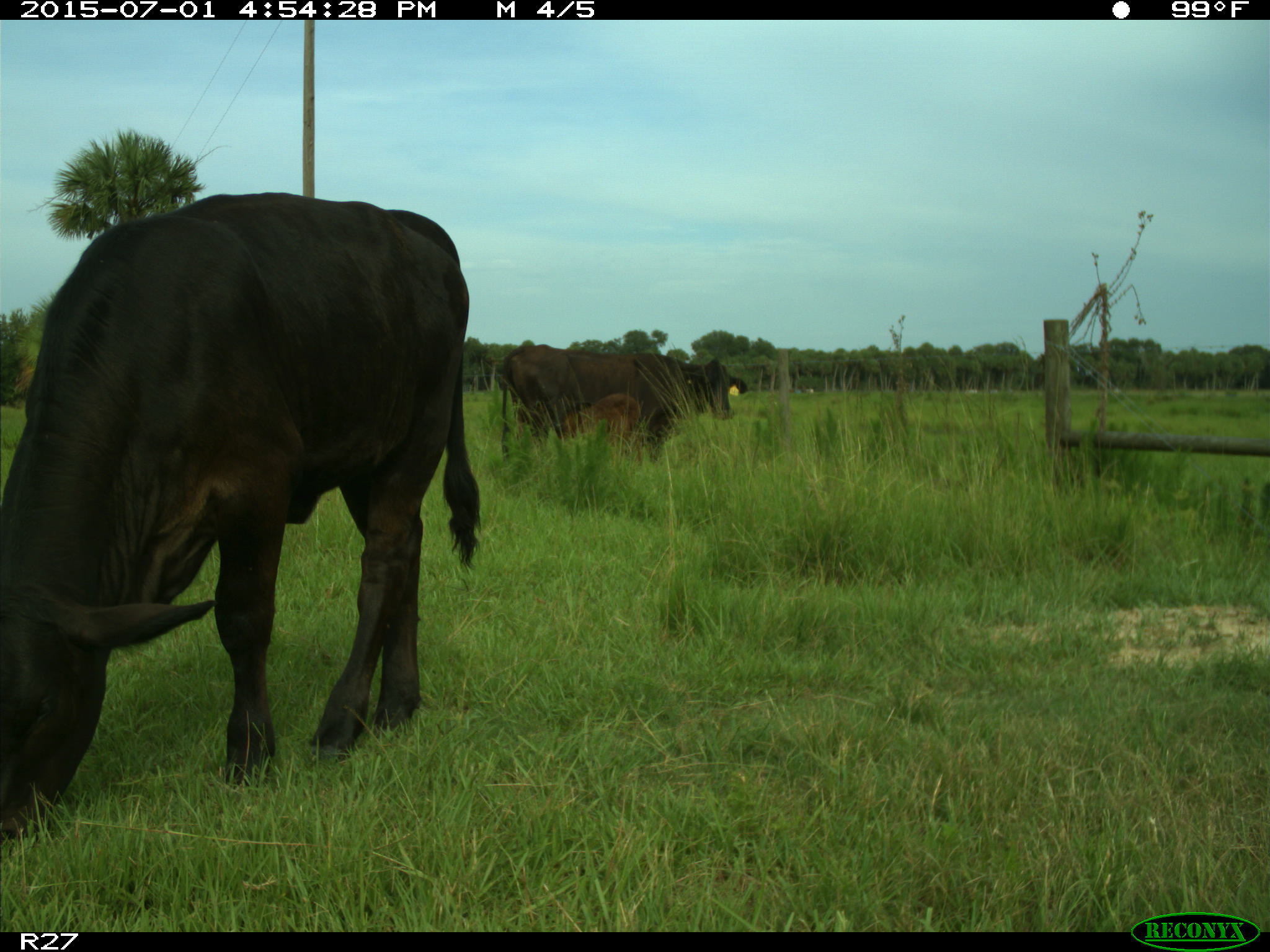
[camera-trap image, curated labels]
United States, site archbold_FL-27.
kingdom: Animalia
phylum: Chordata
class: Mammalia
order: Artiodactyla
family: Bovidae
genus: Bos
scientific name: Bos taurus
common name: domestic cow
Bos taurus (domestic cow).